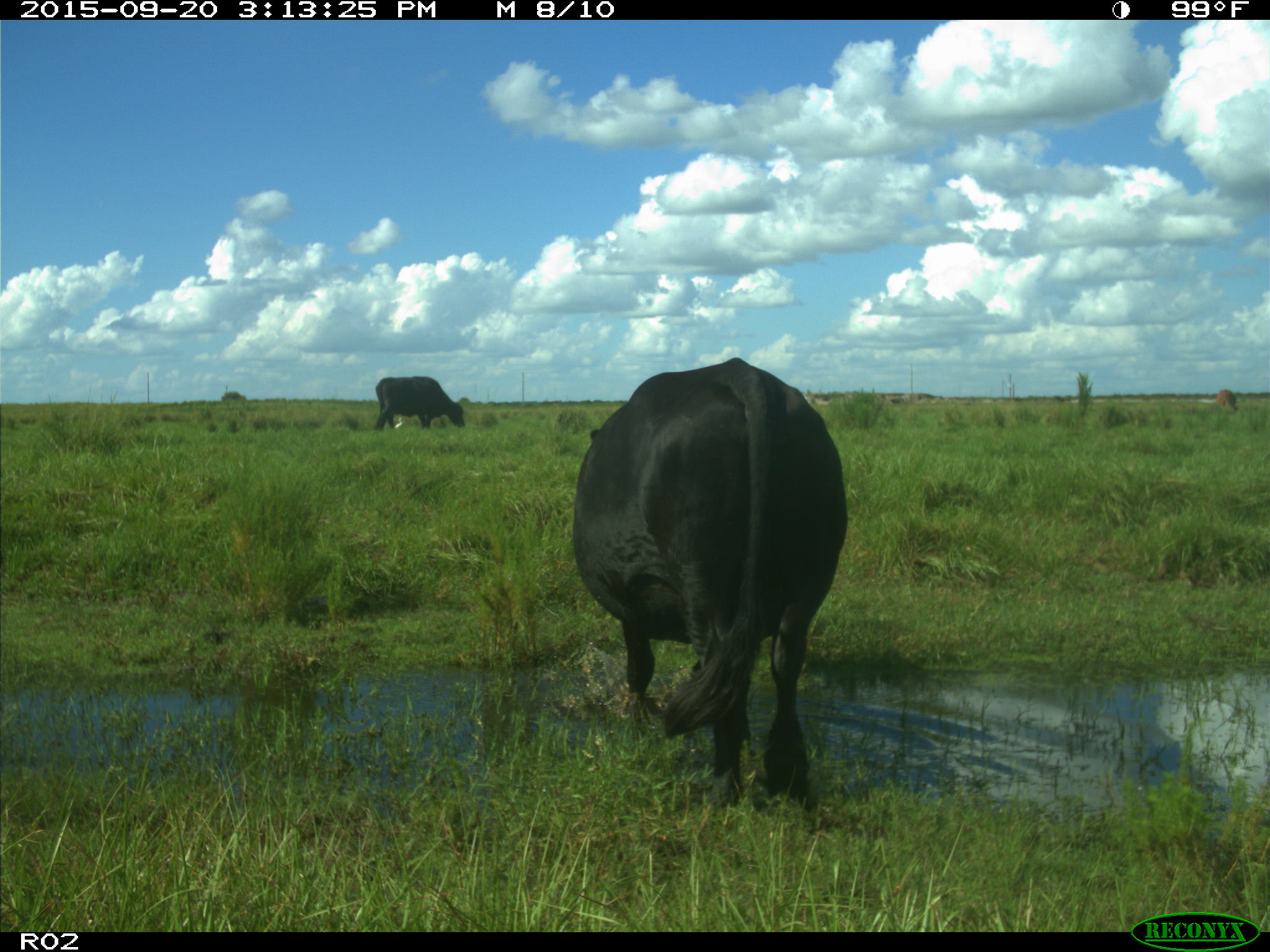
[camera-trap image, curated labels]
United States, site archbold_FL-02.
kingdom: Animalia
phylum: Chordata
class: Mammalia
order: Artiodactyla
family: Bovidae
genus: Bos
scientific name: Bos taurus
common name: domestic cow